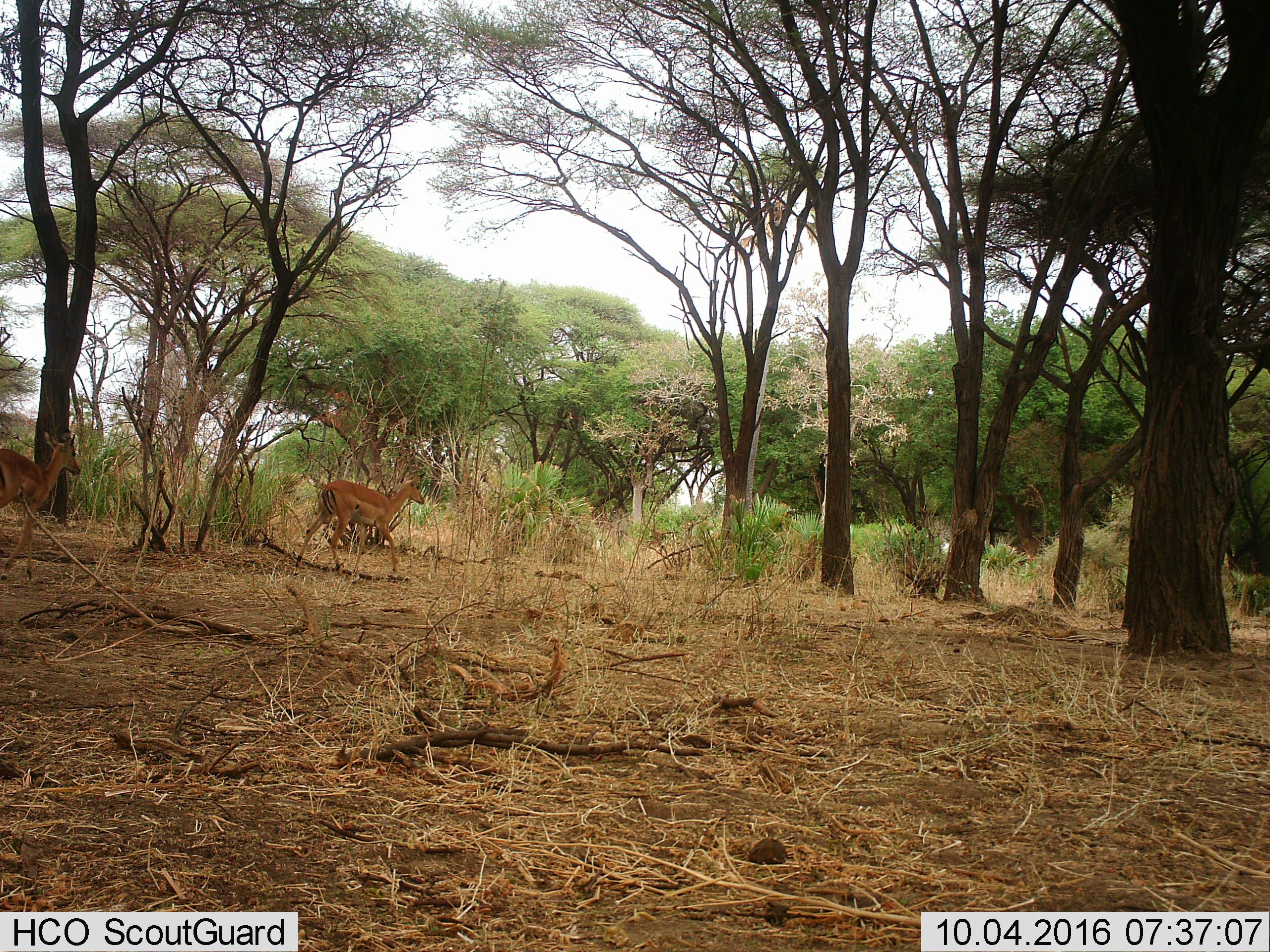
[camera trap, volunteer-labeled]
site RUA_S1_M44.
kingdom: Animalia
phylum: Chordata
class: Mammalia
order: Artiodactyla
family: Bovidae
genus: Aepyceros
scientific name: Aepyceros melampus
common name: impala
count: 2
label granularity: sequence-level